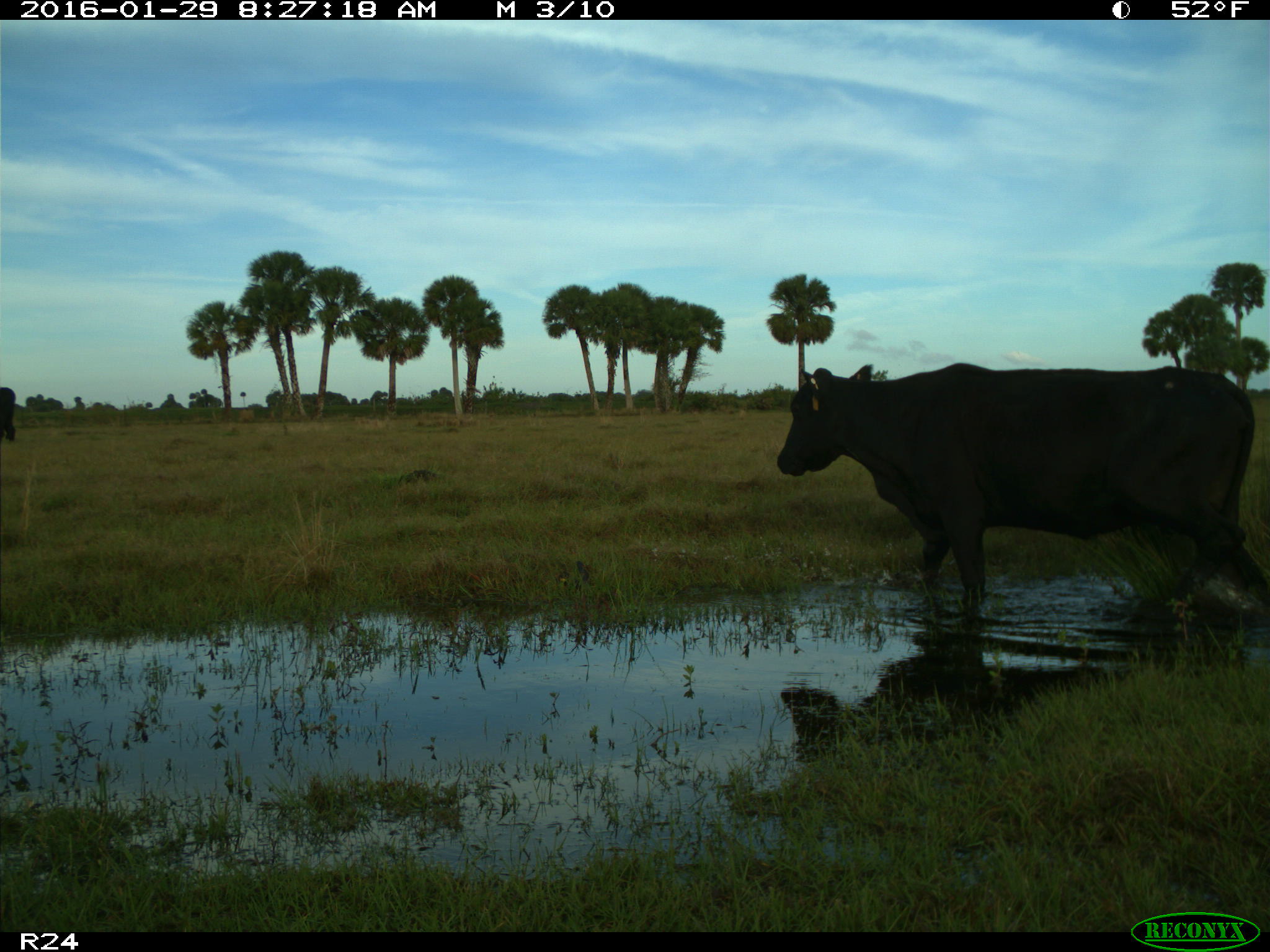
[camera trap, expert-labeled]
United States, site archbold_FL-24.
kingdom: Animalia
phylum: Chordata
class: Mammalia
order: Artiodactyla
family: Bovidae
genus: Bos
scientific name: Bos taurus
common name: domestic cow